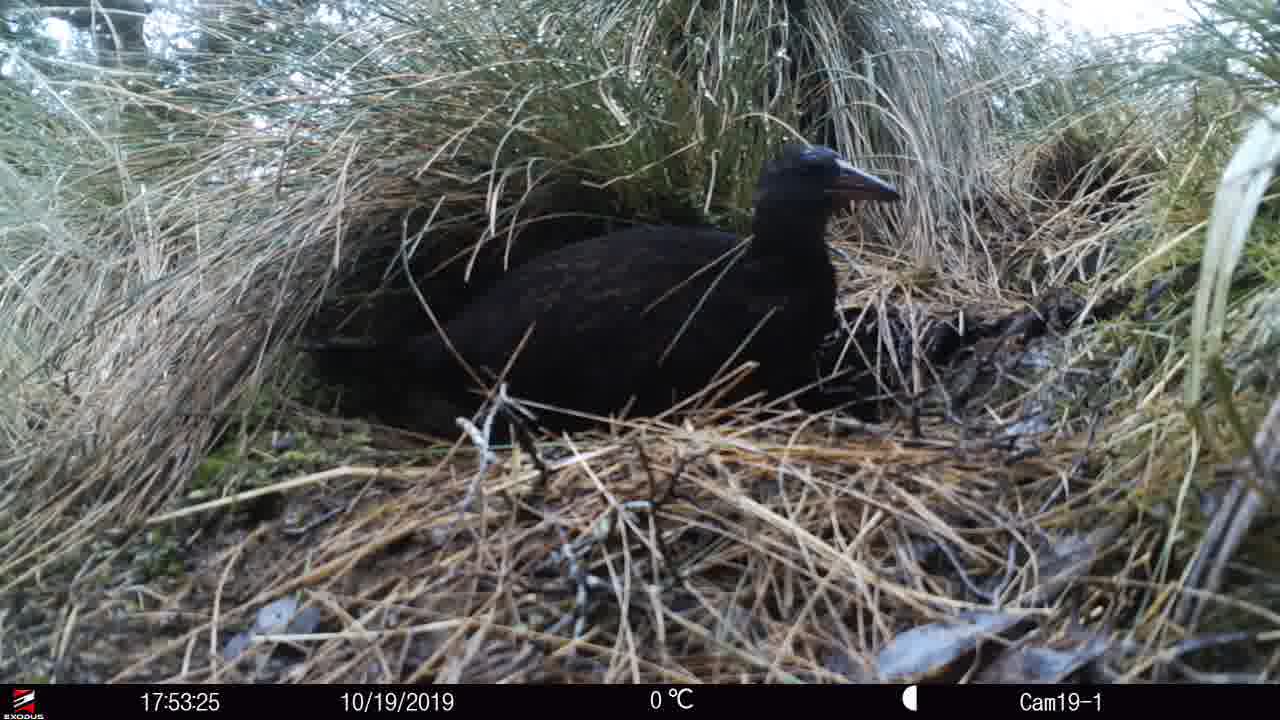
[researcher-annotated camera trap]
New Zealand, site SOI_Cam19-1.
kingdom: Animalia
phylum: Chordata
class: Aves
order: Gruiformes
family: Rallidae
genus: Gallirallus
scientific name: Gallirallus australis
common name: weka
Weka (Gallirallus australis).